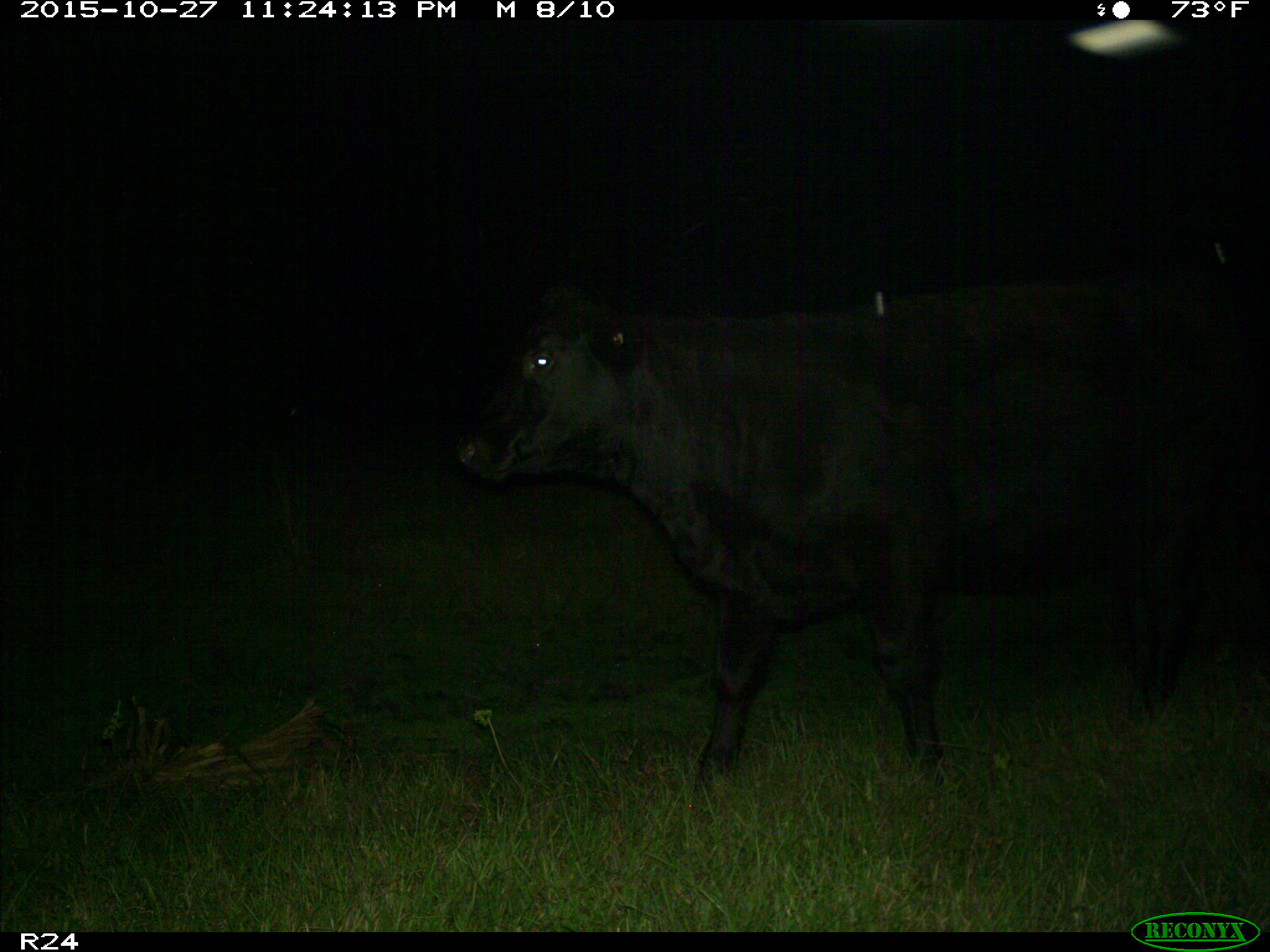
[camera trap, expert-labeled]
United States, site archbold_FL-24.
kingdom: Animalia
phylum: Chordata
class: Mammalia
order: Artiodactyla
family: Bovidae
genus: Bos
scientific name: Bos taurus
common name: domestic cow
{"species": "Bos taurus (domestic cow)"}